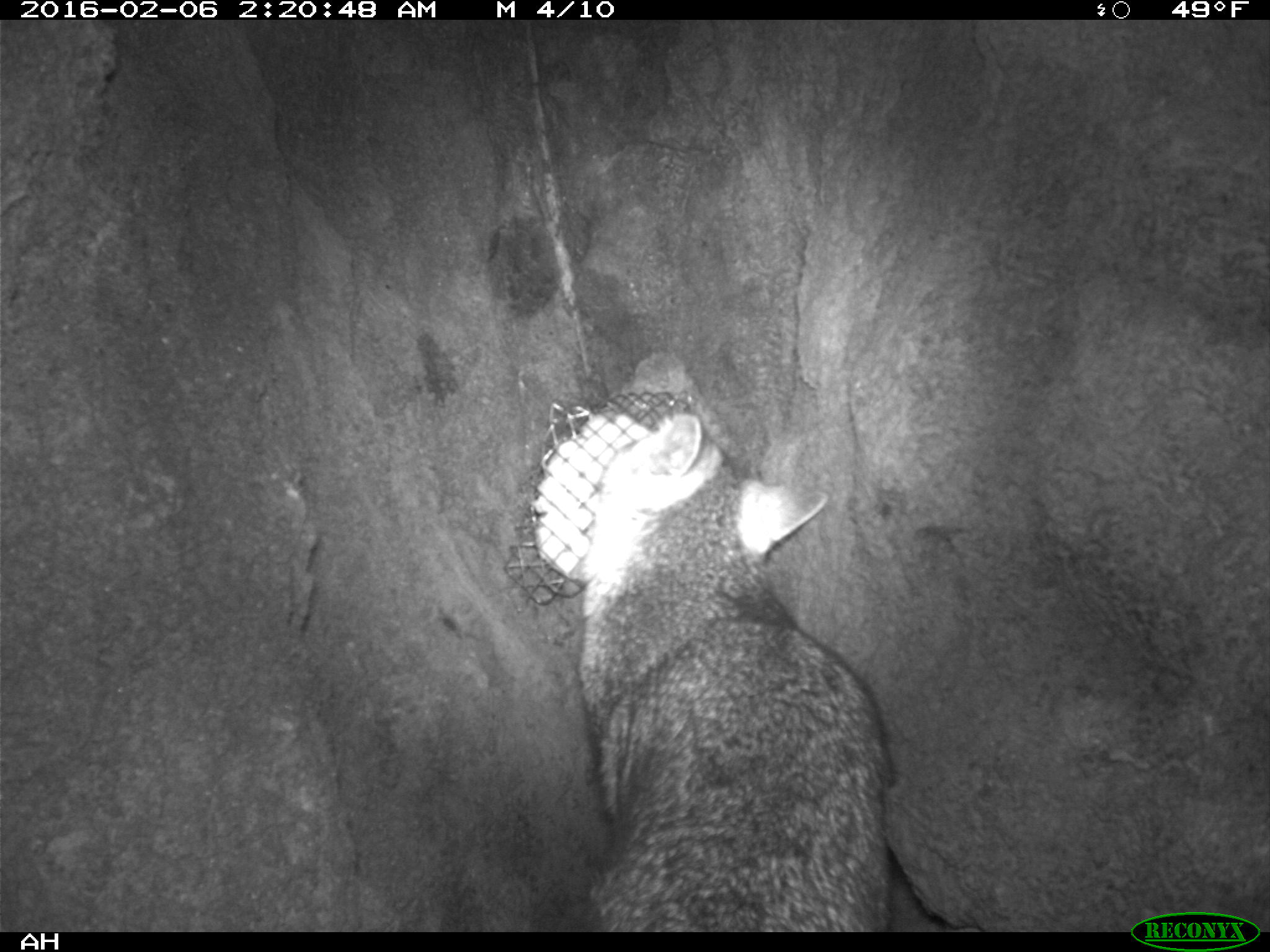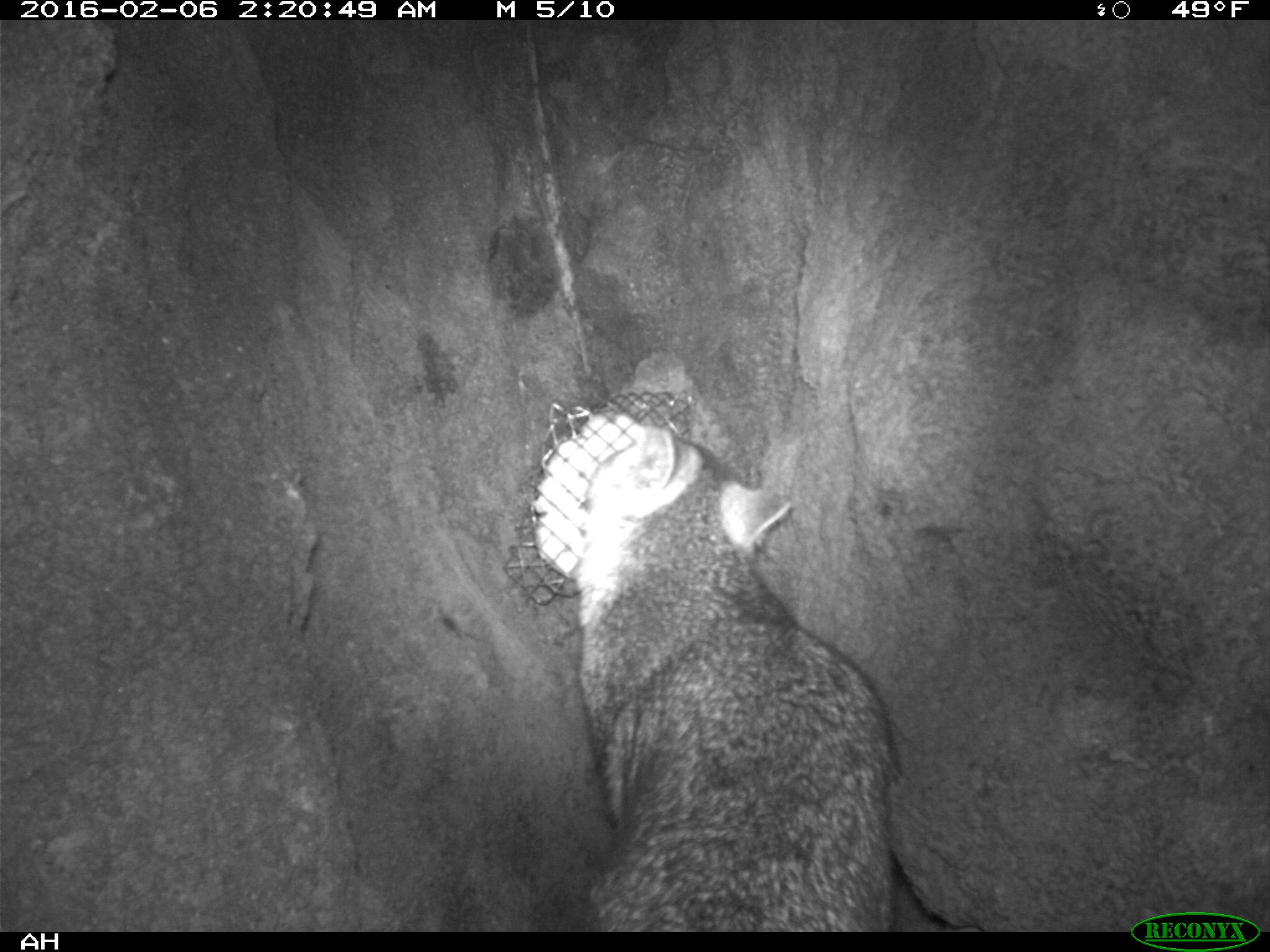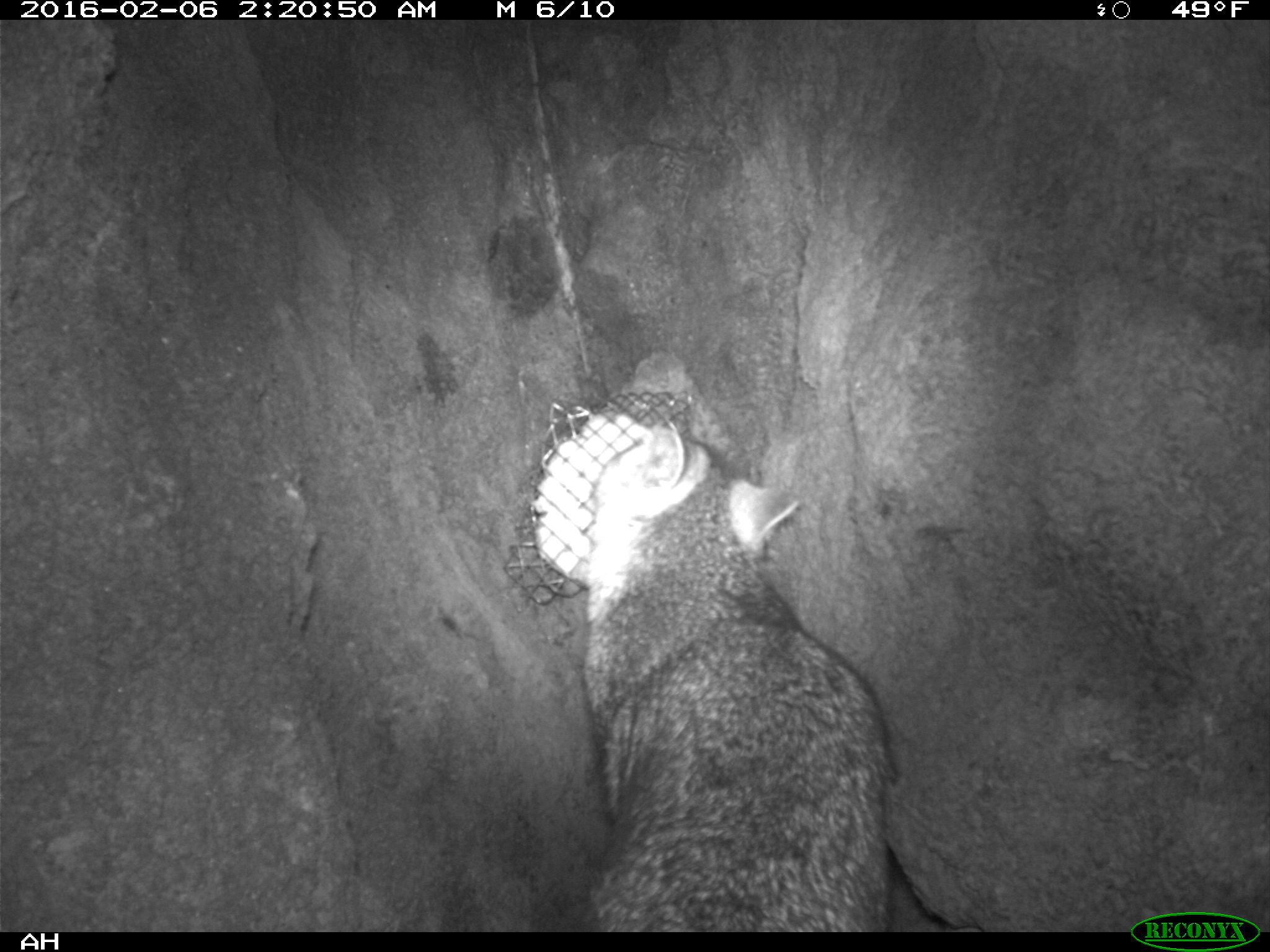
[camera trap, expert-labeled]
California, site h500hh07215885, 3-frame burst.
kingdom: Animalia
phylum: Chordata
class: Mammalia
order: Carnivora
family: Canidae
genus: Urocyon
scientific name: Urocyon littoralis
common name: island fox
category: fox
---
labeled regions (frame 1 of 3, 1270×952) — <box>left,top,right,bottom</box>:
fox: <box>576,410,893,931</box>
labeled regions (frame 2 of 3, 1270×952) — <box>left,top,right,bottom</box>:
fox: <box>575,427,900,931</box>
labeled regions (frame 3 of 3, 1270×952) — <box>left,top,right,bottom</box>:
fox: <box>574,420,885,932</box>